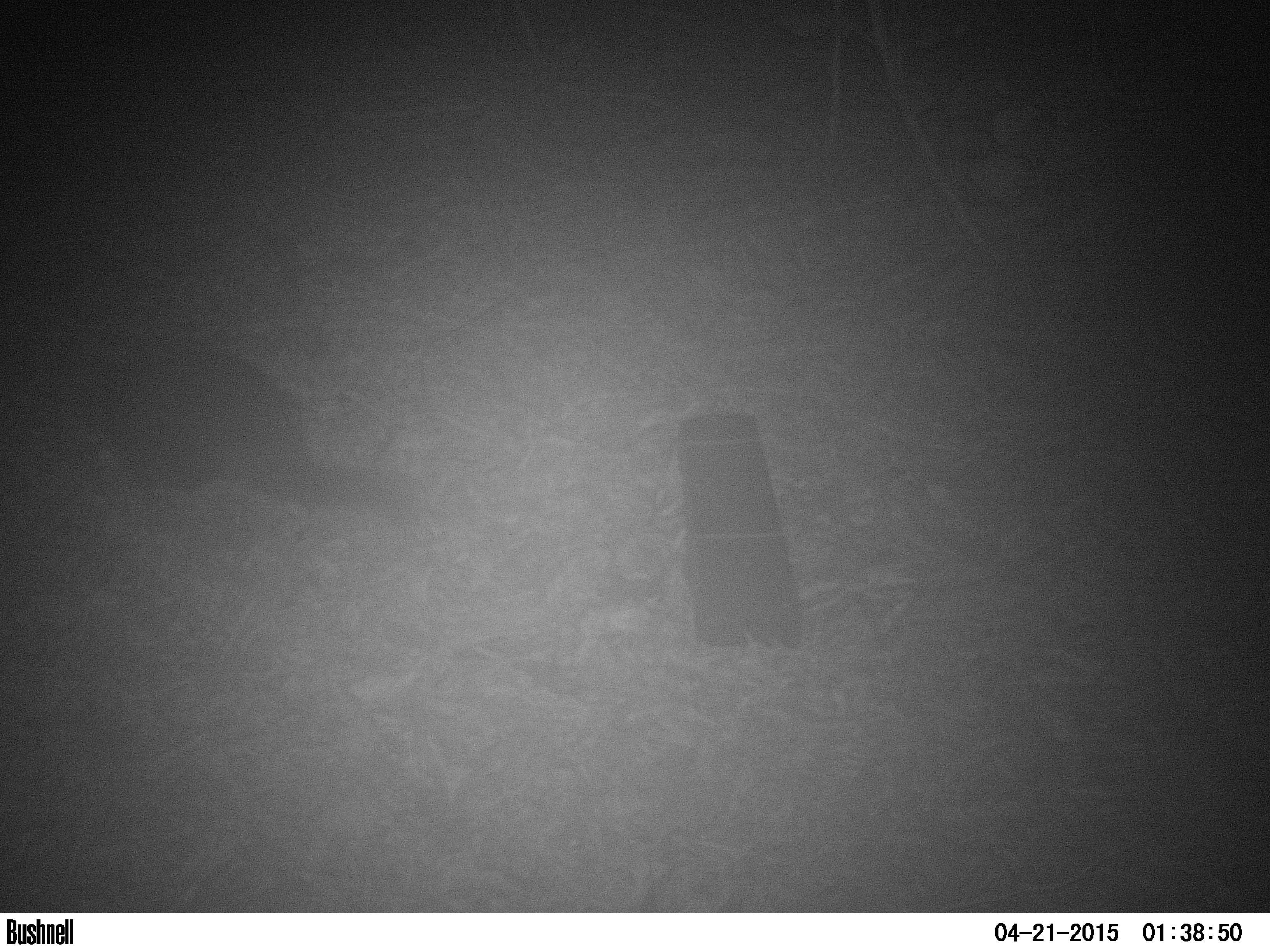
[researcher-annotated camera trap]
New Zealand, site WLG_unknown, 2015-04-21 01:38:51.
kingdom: Animalia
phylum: Chordata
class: Mammalia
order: Diprotodontia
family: Phalangeridae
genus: Trichosurus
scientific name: Trichosurus vulpecula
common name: common brushtail possum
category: possum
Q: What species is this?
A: Possum (common brushtail possum) (Trichosurus vulpecula).